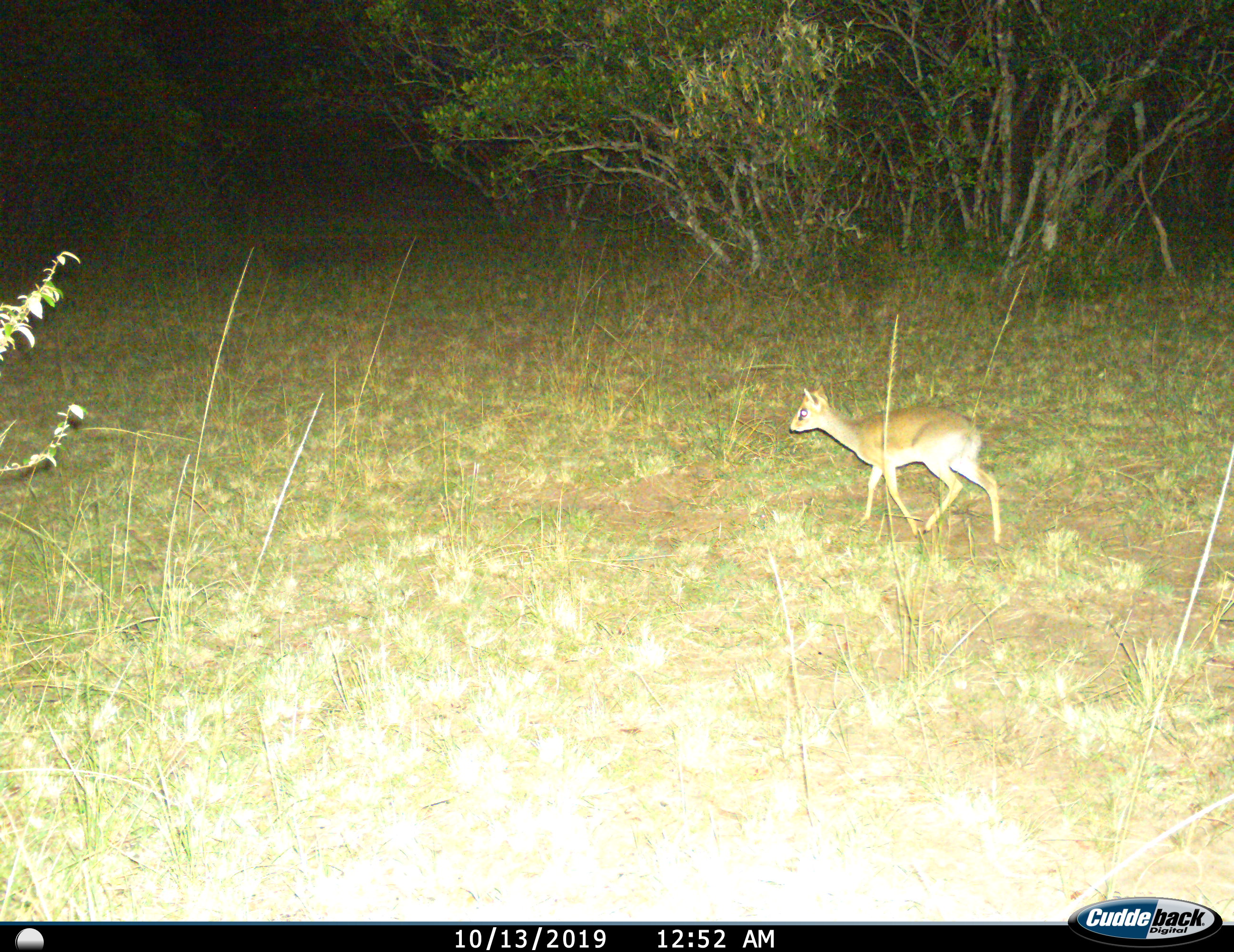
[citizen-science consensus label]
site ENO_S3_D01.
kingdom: Animalia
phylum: Chordata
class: Mammalia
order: Artiodactyla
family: Bovidae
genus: Madoqua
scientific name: Madoqua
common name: dik-dik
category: dikdik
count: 1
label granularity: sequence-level